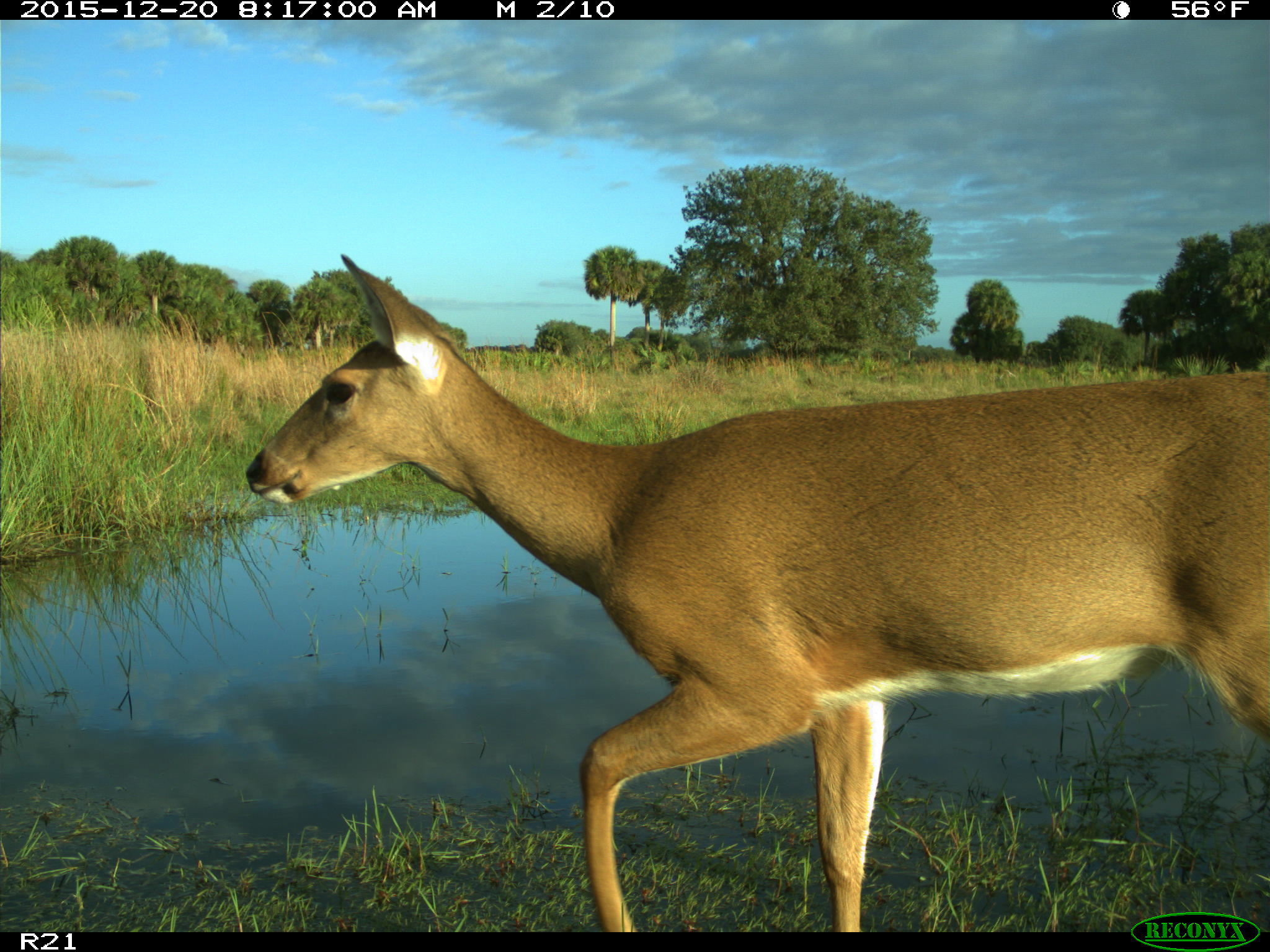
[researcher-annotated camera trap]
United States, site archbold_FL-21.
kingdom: Animalia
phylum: Chordata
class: Mammalia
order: Artiodactyla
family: Cervidae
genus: Odocoileus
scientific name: Odocoileus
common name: deer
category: unidentified deer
Unidentified deer (deer) (Odocoileus).